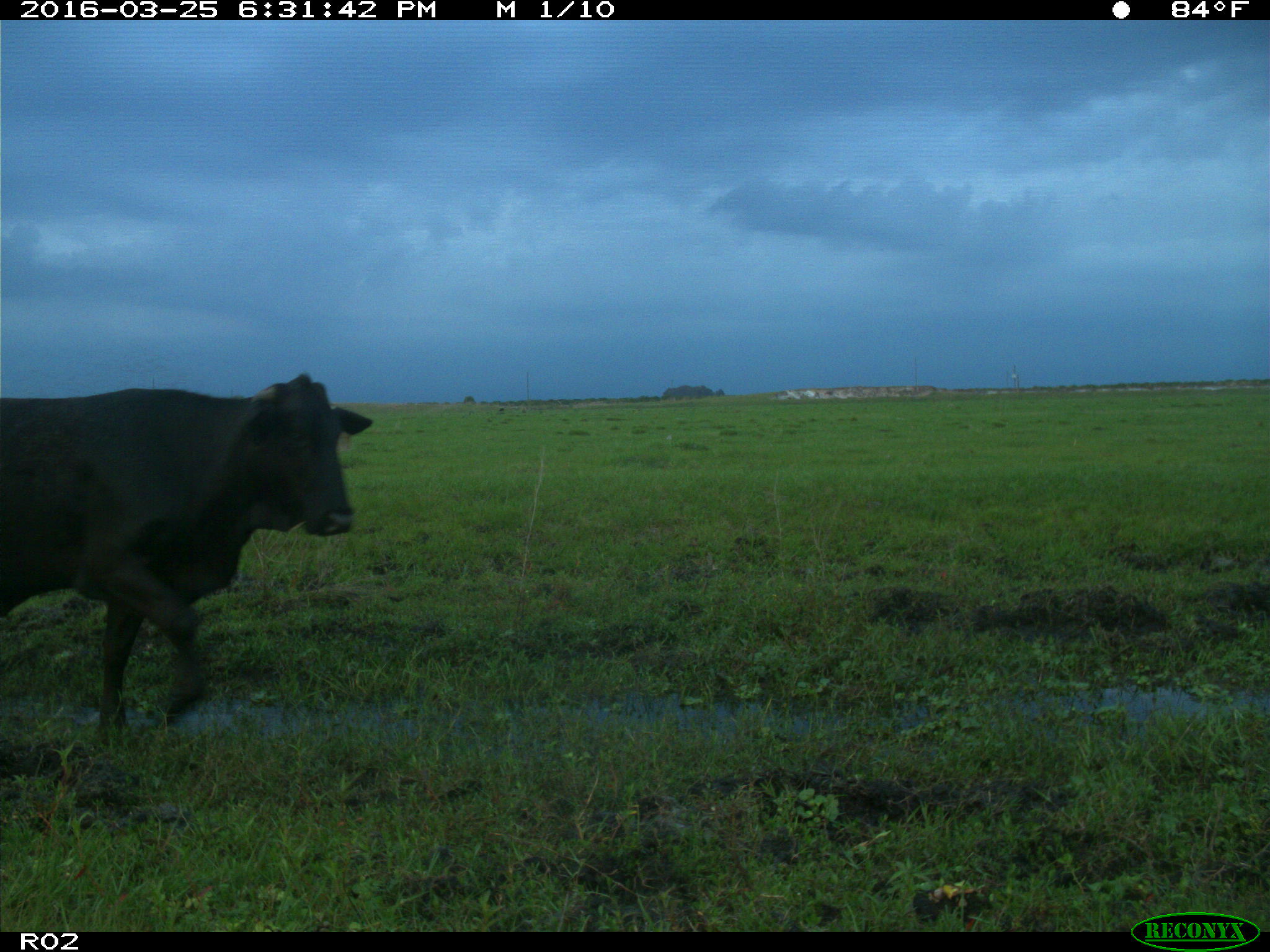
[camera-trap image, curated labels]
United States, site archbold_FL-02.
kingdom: Animalia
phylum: Chordata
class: Mammalia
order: Artiodactyla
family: Bovidae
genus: Bos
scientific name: Bos taurus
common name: domestic cow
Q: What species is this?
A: Bos taurus (domestic cow).